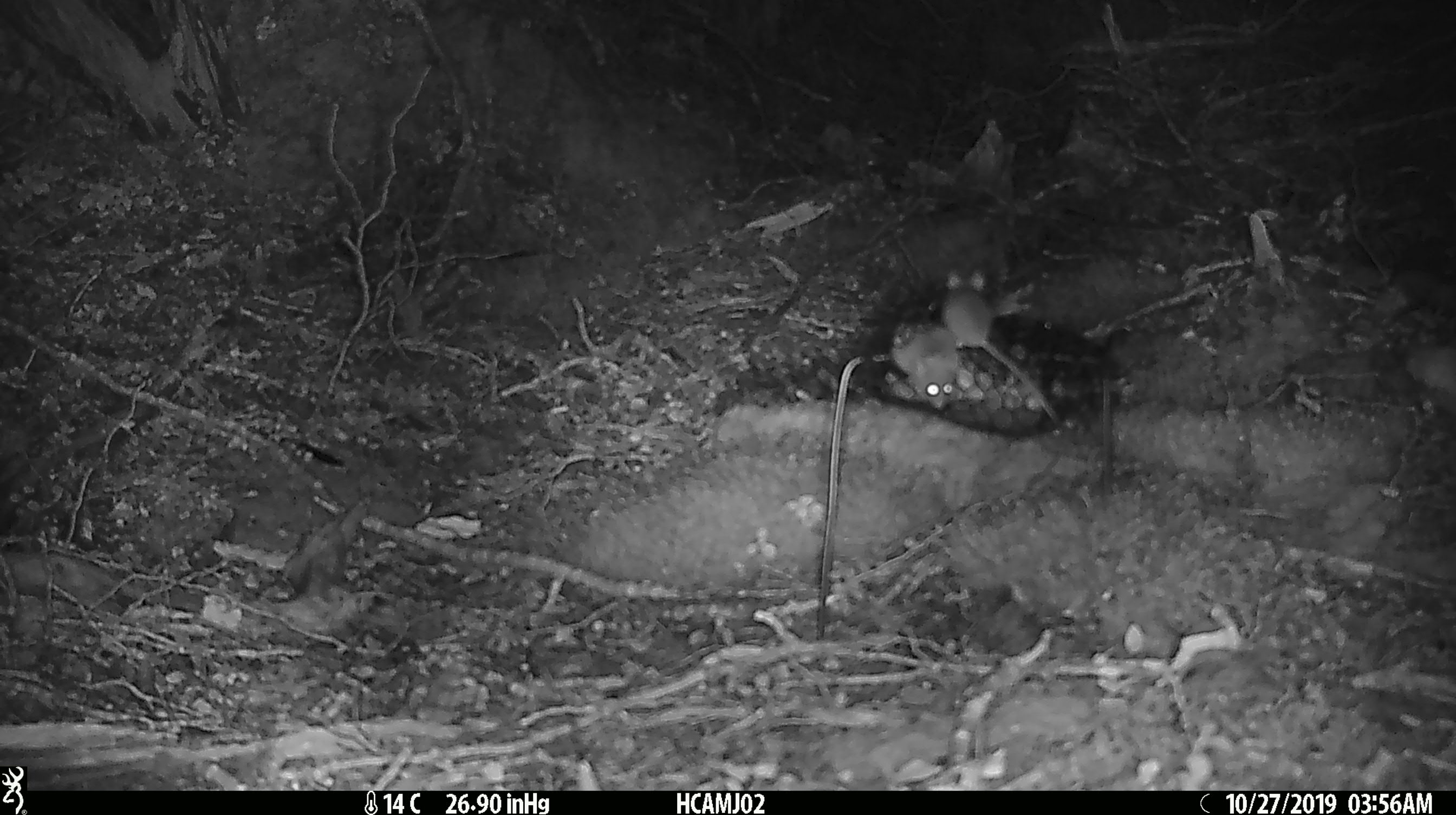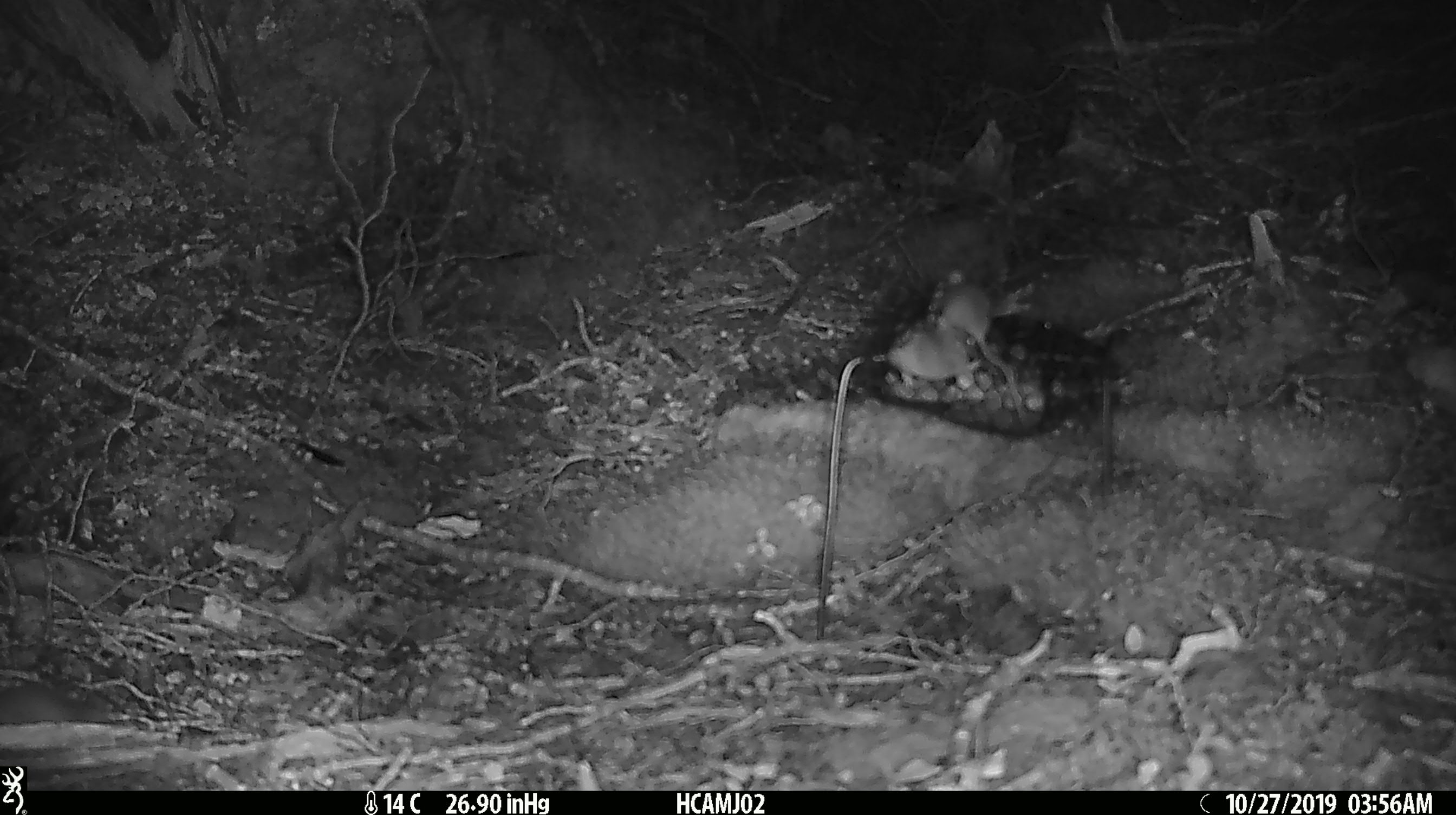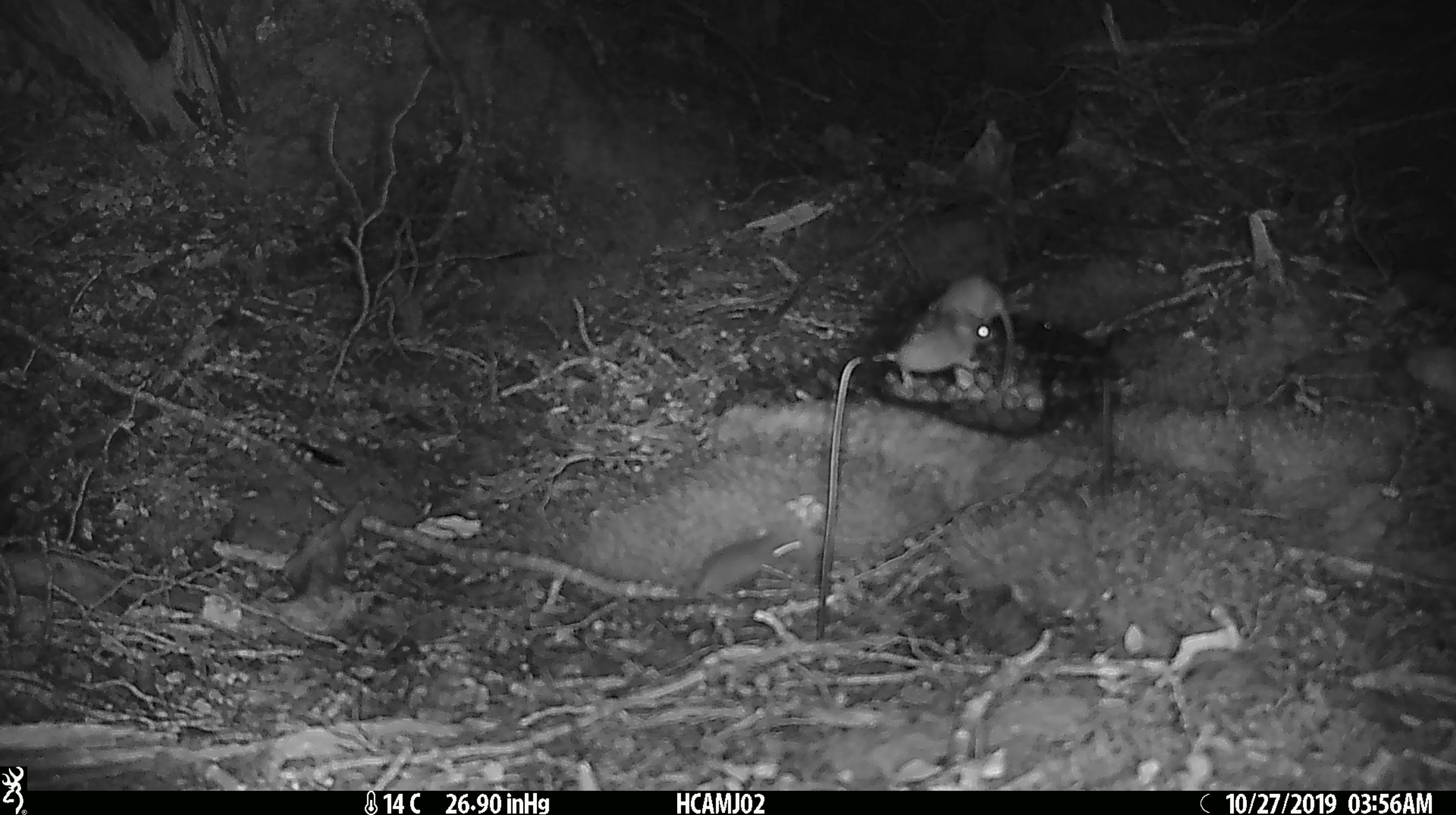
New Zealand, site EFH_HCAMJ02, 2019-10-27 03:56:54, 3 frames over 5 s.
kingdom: Animalia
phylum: Chordata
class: Mammalia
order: Rodentia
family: Muridae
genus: Mus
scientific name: Mus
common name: mouse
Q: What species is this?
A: Mouse (Mus).